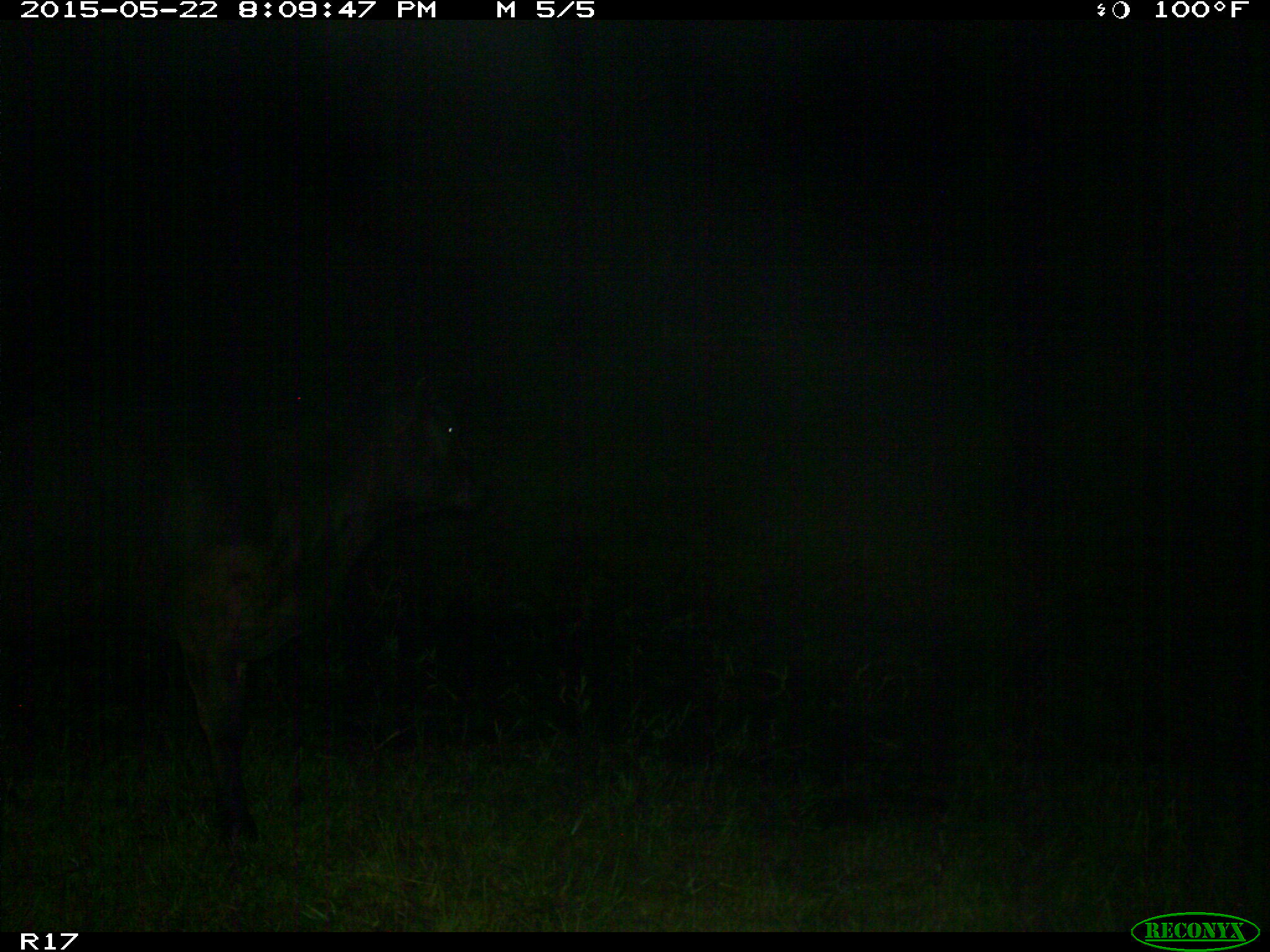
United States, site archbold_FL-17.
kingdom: Animalia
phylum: Chordata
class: Mammalia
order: Artiodactyla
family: Bovidae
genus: Bos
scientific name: Bos taurus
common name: domestic cow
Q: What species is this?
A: Bos taurus (domestic cow).